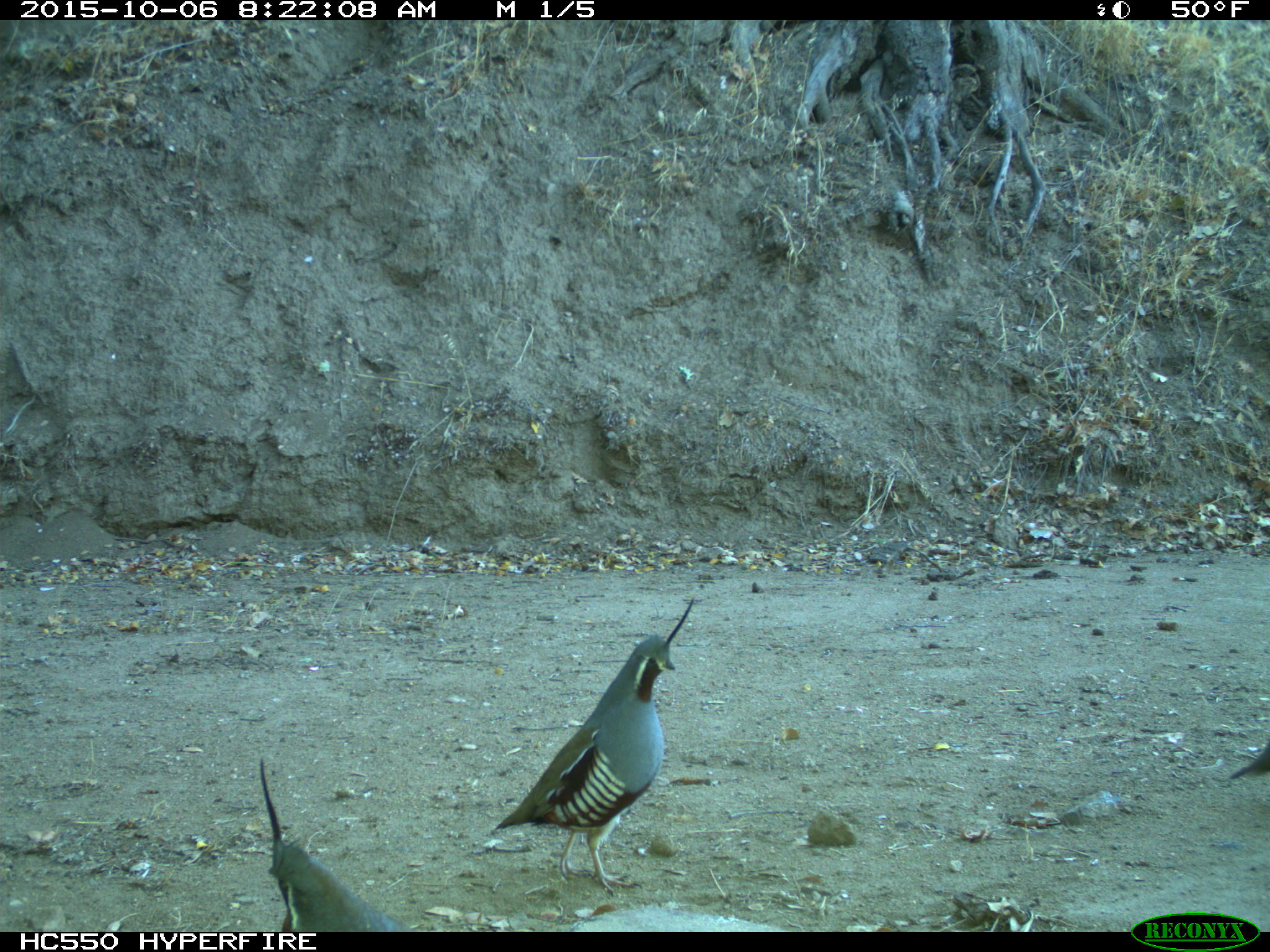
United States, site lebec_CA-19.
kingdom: Animalia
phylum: Chordata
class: Aves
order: Galliformes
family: Odontophoridae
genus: Callipepla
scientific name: Callipepla californica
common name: california quail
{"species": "Callipepla californica (california quail)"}